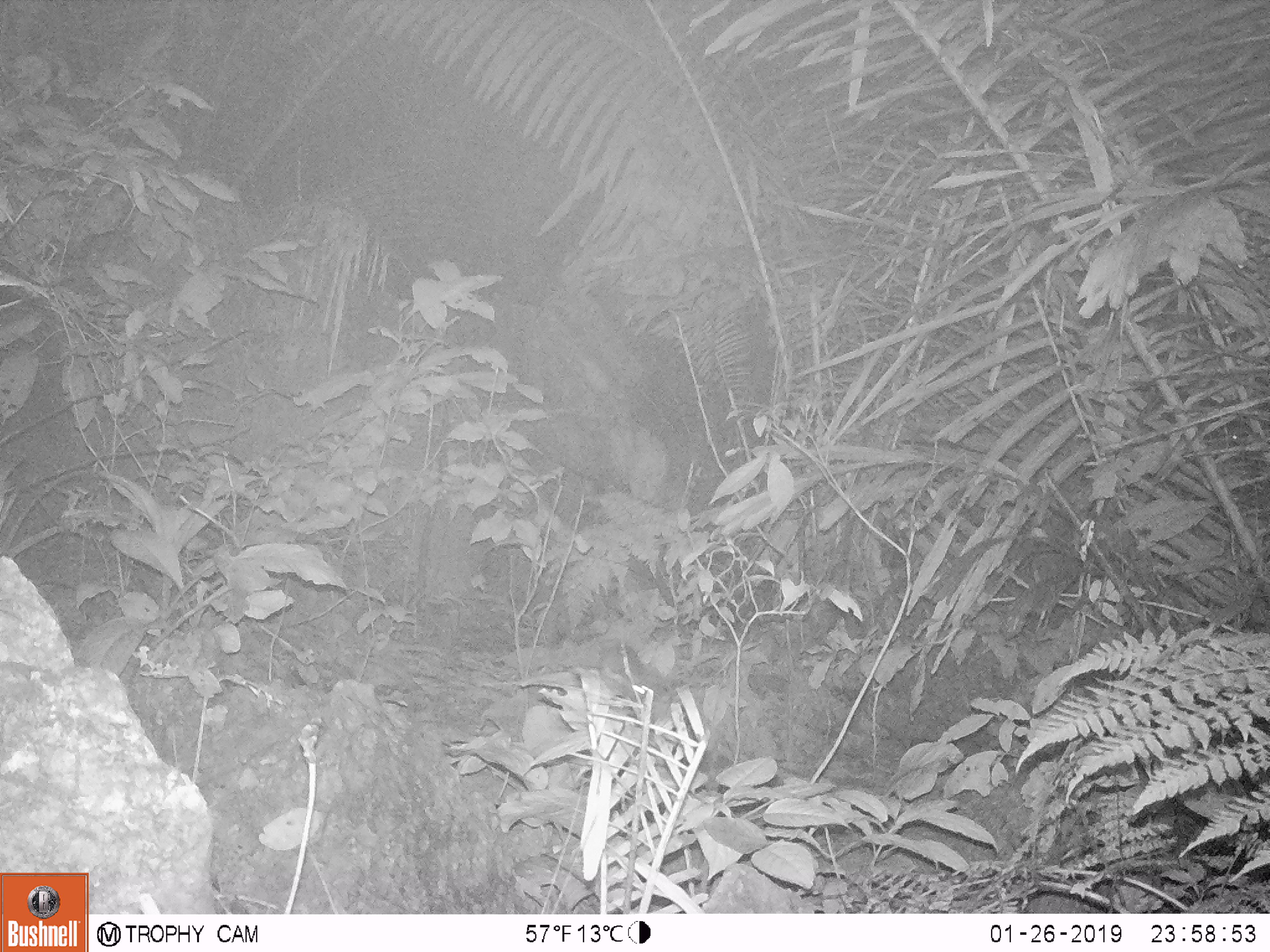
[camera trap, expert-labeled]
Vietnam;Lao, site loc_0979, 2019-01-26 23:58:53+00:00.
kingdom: Animalia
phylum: Chordata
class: Mammalia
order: Rodentia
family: Muridae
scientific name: Muridae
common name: old-world mice and rats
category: unidentified murid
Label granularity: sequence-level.